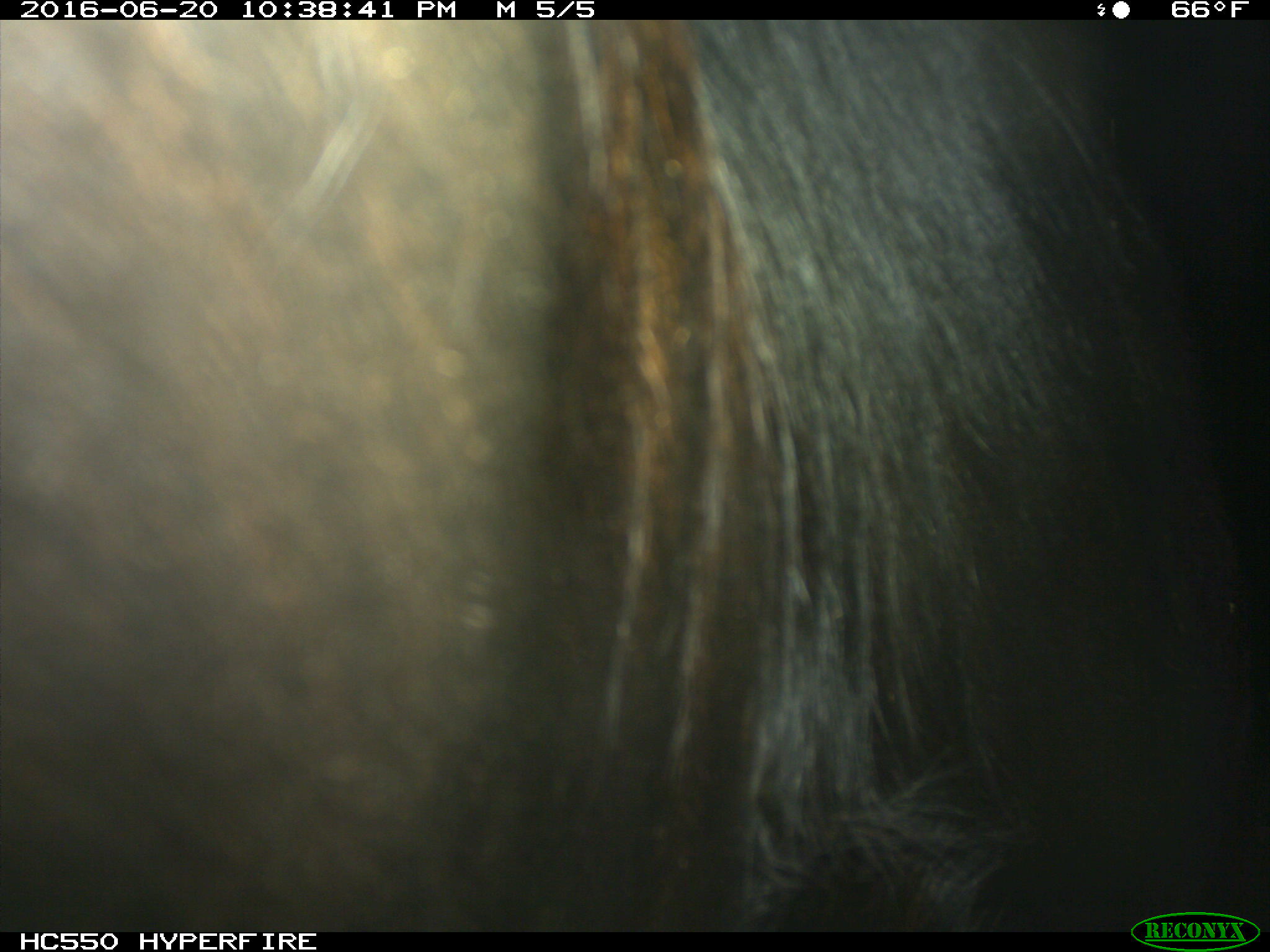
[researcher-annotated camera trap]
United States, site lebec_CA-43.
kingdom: Animalia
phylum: Chordata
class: Mammalia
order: Artiodactyla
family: Bovidae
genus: Bos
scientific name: Bos taurus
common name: domestic cow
Bos taurus (domestic cow).